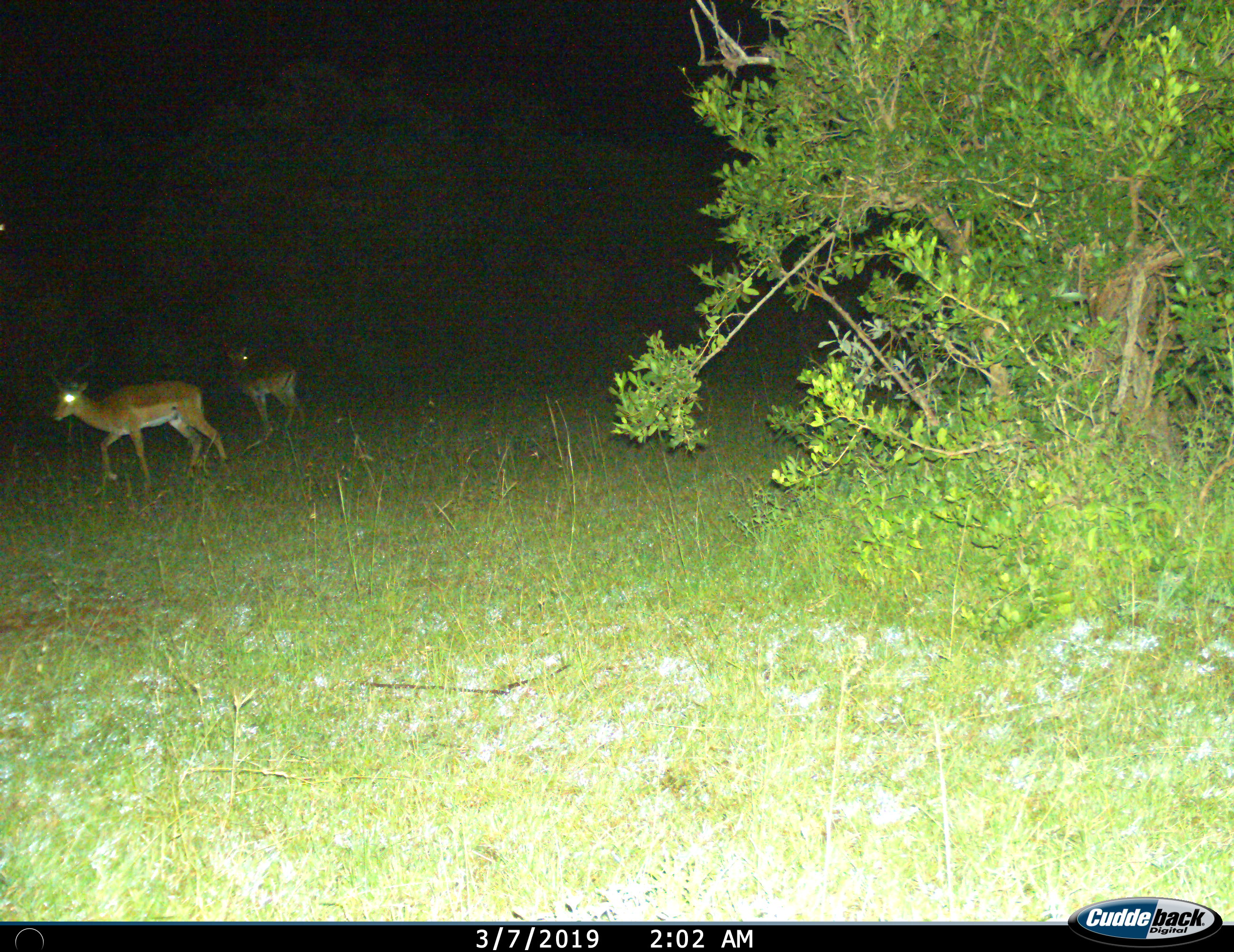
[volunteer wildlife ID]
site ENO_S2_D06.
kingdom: Animalia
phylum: Chordata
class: Mammalia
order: Artiodactyla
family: Bovidae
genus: Aepyceros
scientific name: Aepyceros melampus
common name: impala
Impala (Aepyceros melampus), count 2. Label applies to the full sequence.